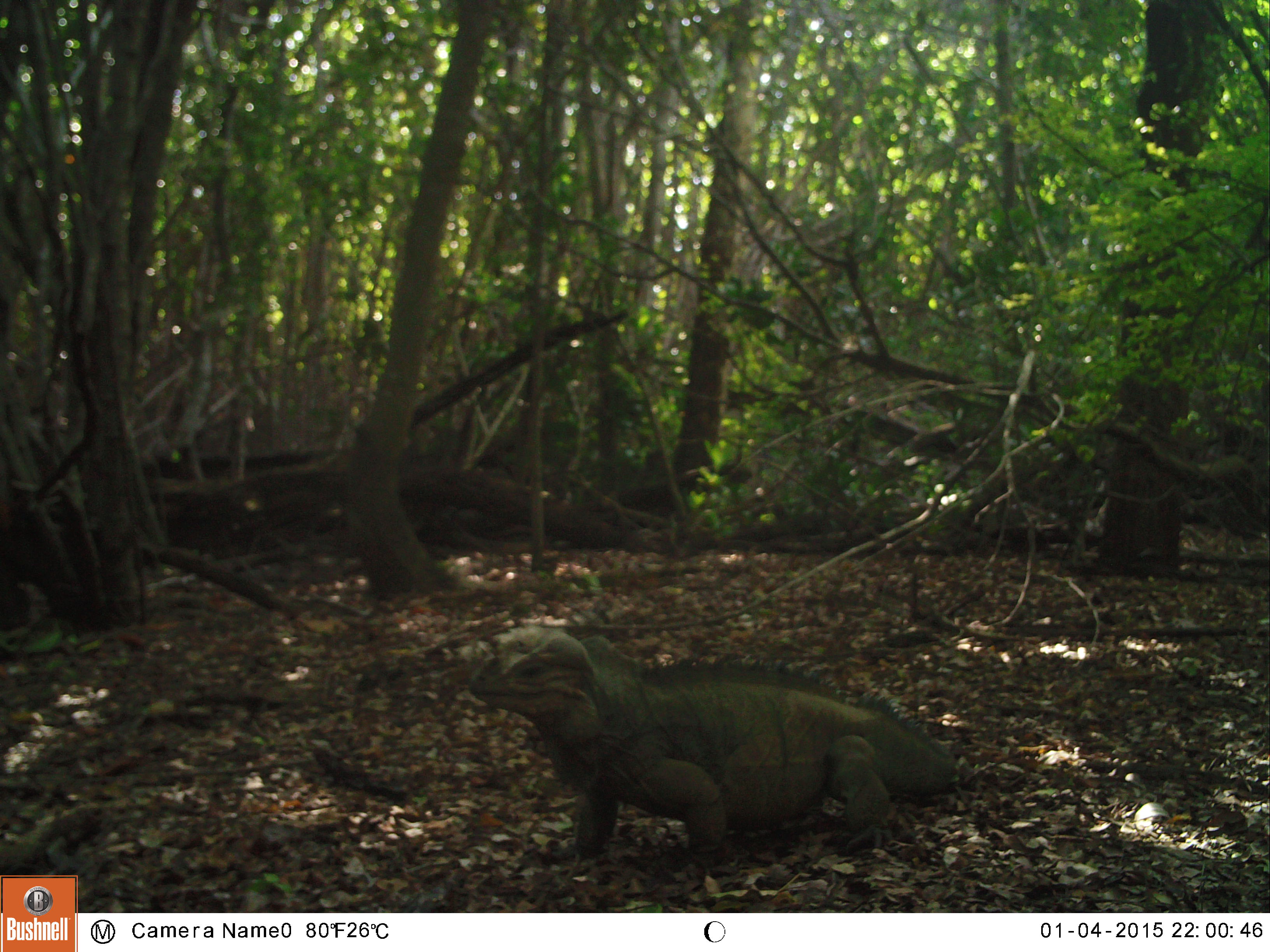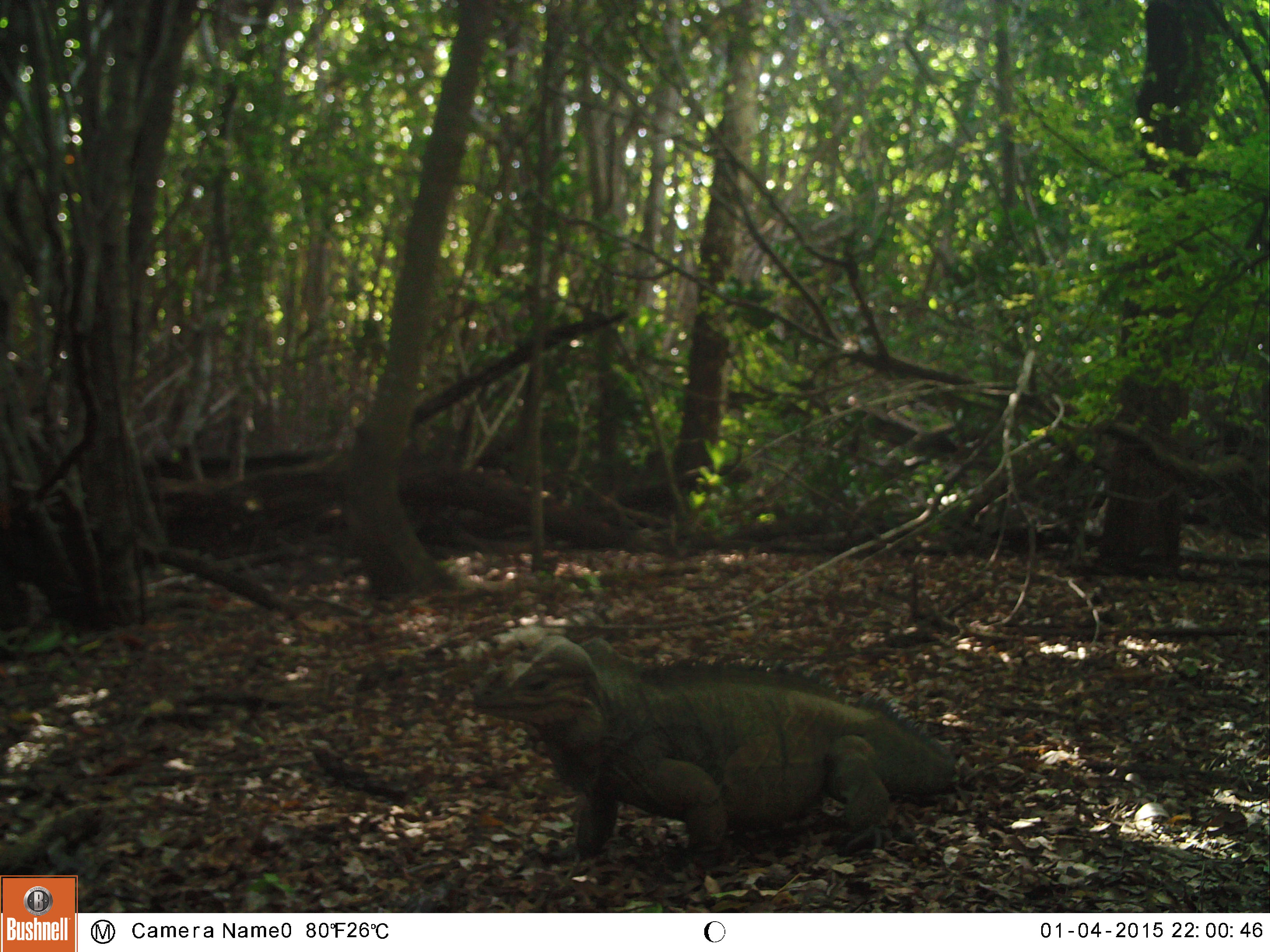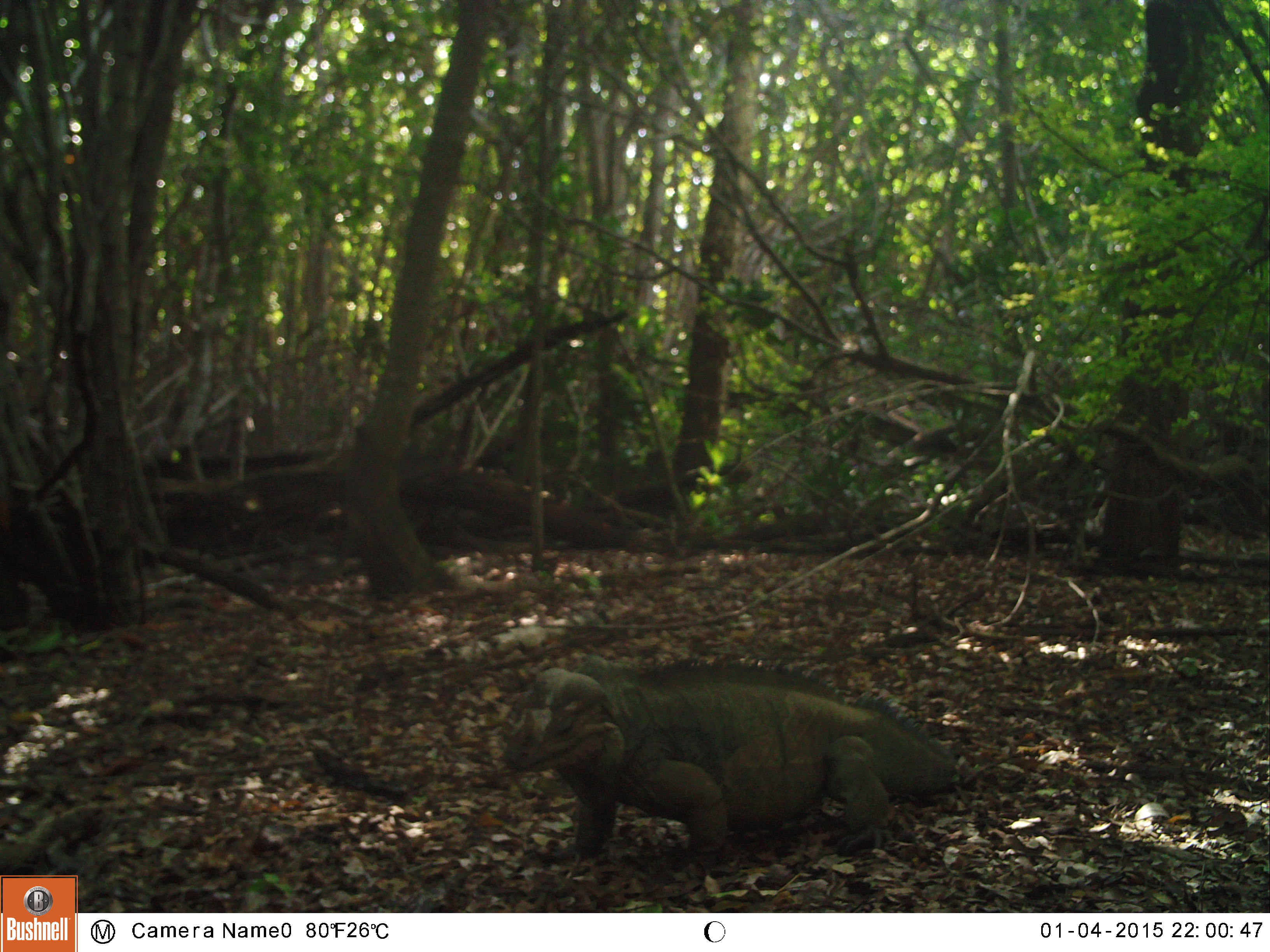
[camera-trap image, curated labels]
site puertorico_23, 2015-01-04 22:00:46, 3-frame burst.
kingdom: Animalia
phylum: Chordata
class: Reptilia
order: Squamata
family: Iguanidae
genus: Iguana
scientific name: Iguana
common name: typical iguanas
Iguana (typical iguanas).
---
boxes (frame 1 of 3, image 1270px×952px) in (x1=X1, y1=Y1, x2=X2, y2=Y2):
iguana: (x1=463, y1=625, x2=956, y2=884)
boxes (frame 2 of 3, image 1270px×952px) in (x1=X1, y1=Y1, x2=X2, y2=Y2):
iguana: (x1=464, y1=631, x2=962, y2=878)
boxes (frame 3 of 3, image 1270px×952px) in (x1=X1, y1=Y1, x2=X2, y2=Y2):
iguana: (x1=492, y1=660, x2=958, y2=889)